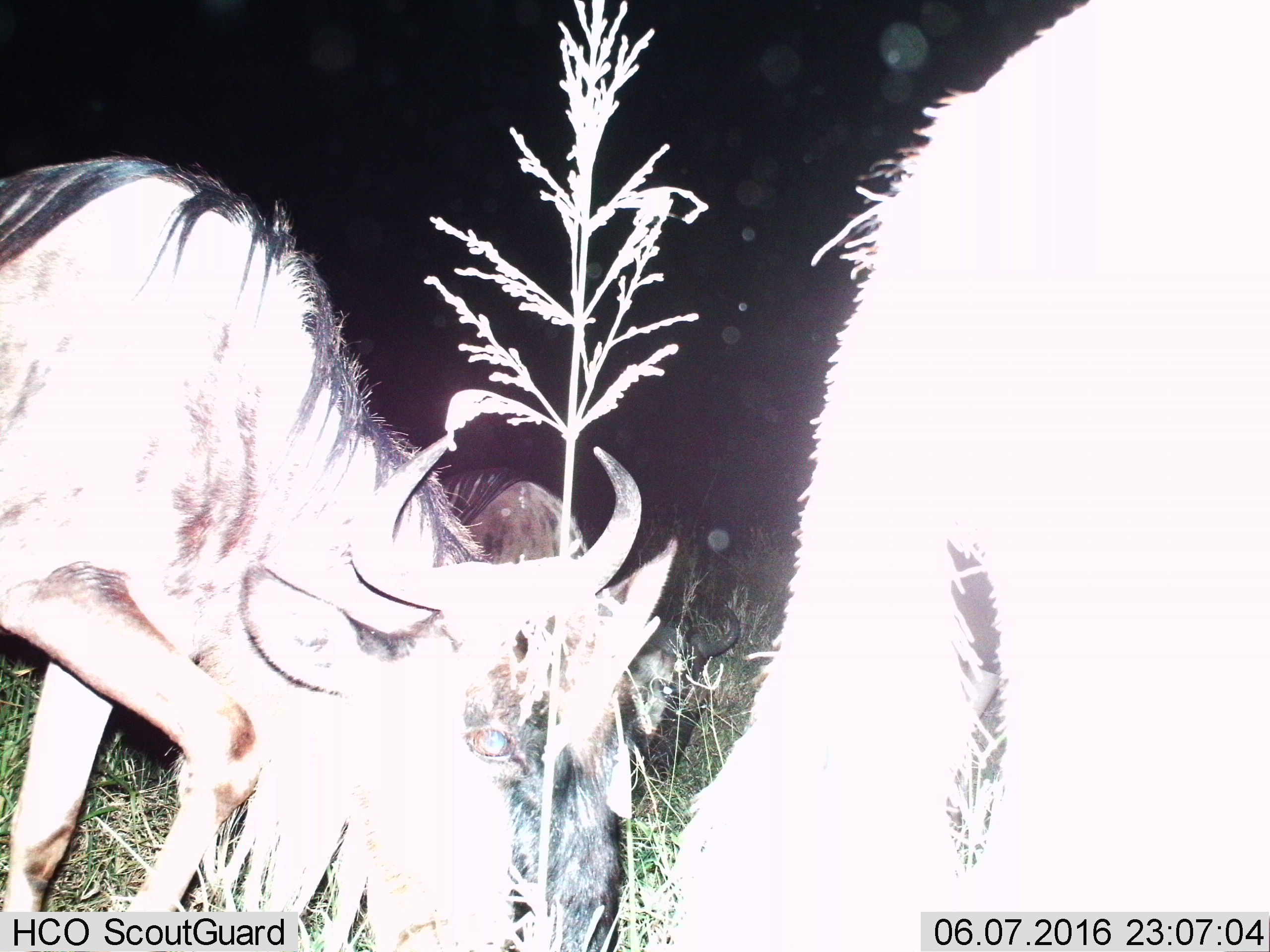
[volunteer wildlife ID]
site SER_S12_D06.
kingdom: Animalia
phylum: Chordata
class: Mammalia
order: Artiodactyla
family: Bovidae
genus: Connochaetes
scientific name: Connochaetes taurinus taurinus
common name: blue wildebeest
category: wildebeestblue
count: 2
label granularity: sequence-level